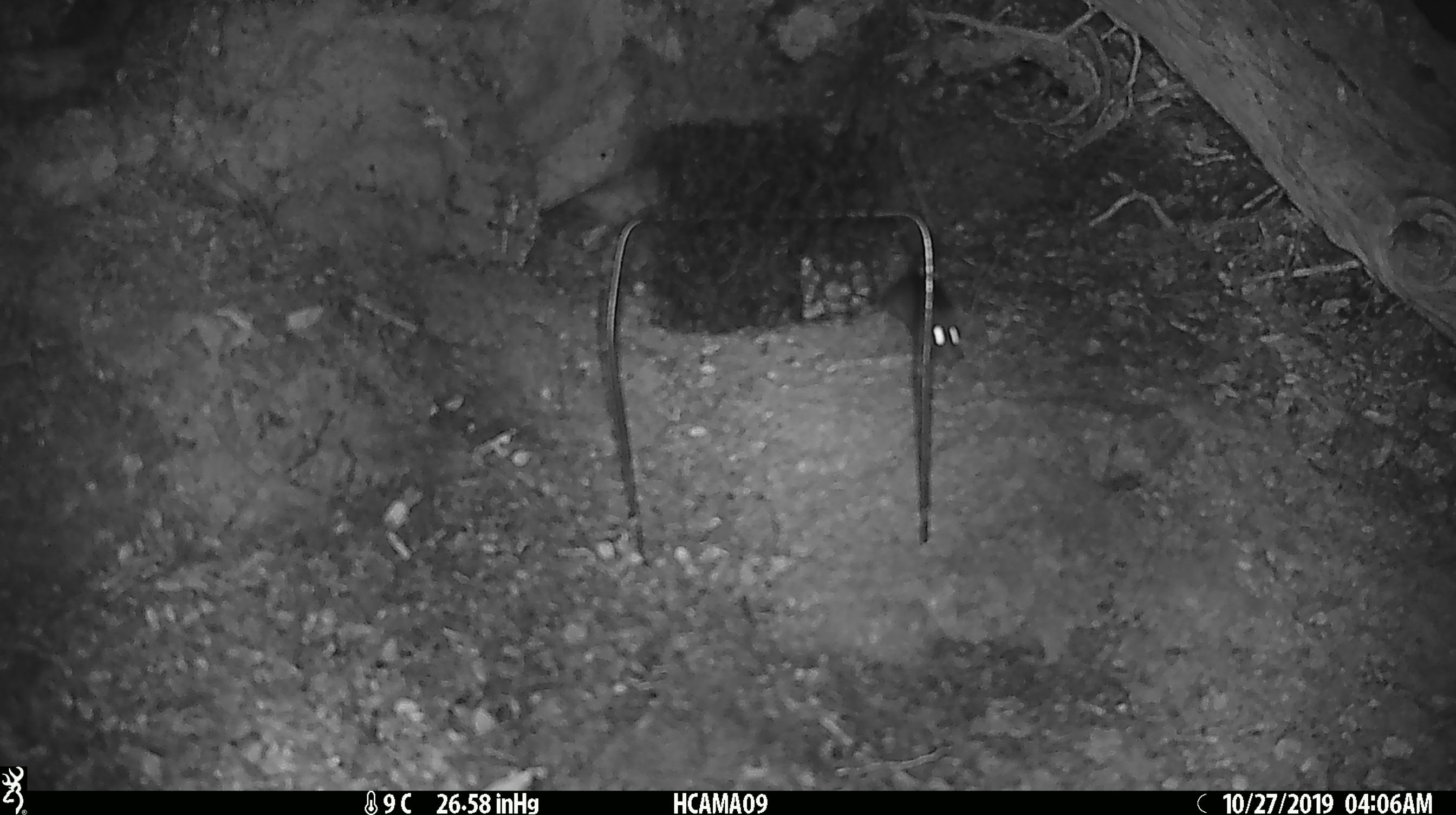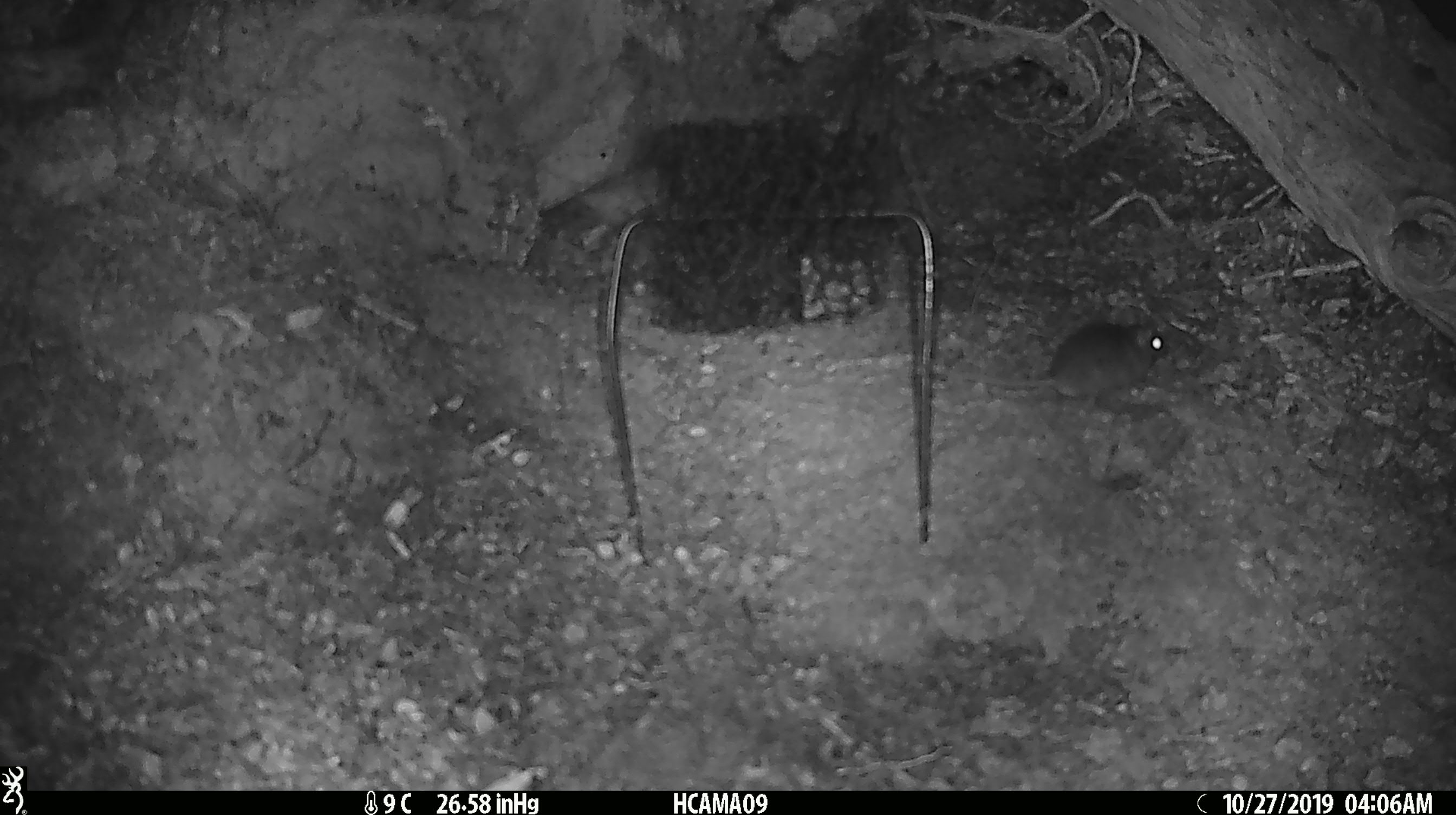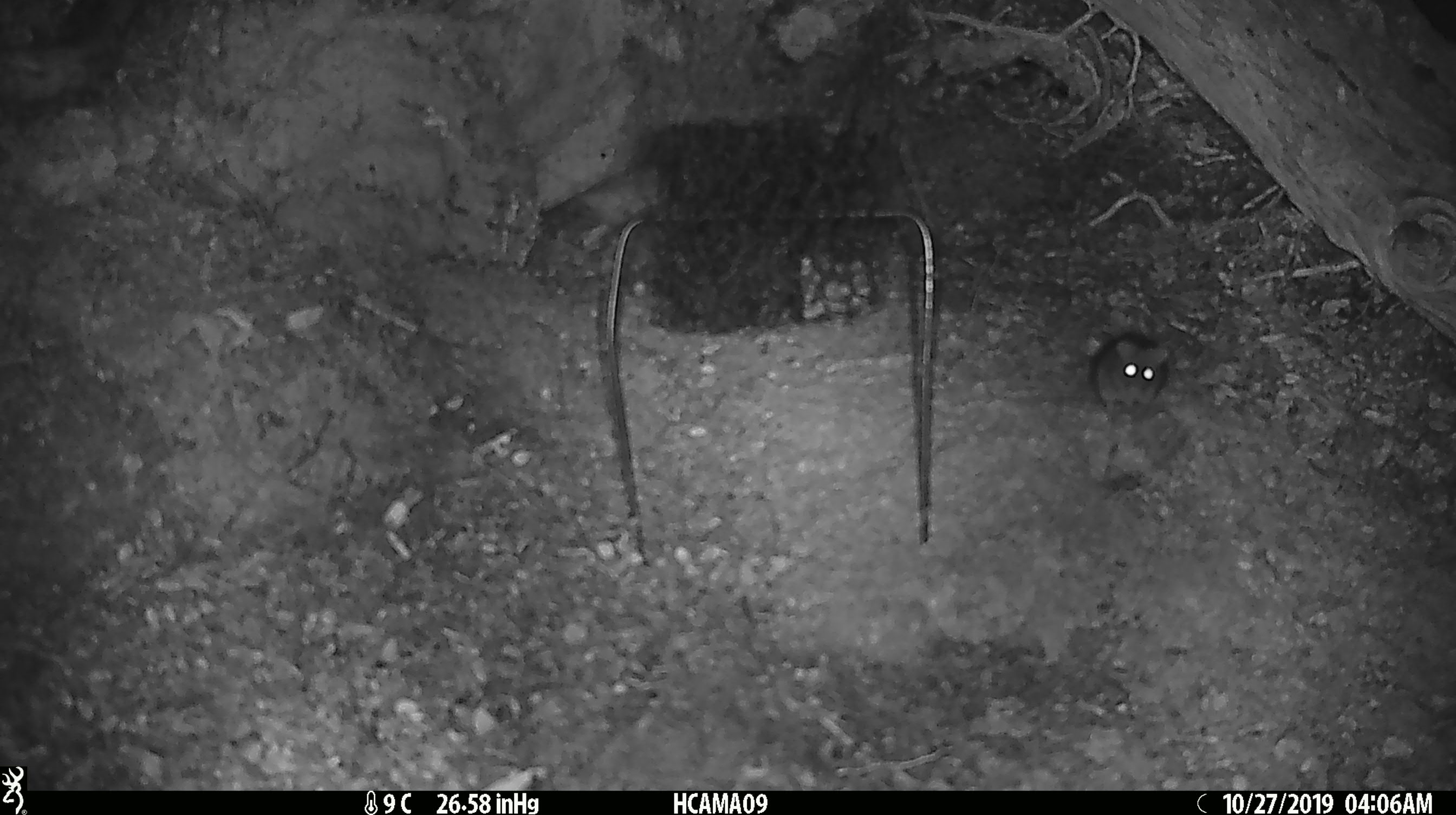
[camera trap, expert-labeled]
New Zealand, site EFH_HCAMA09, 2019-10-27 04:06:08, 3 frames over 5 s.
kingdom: Animalia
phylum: Chordata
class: Mammalia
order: Rodentia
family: Muridae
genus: Mus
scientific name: Mus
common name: mouse